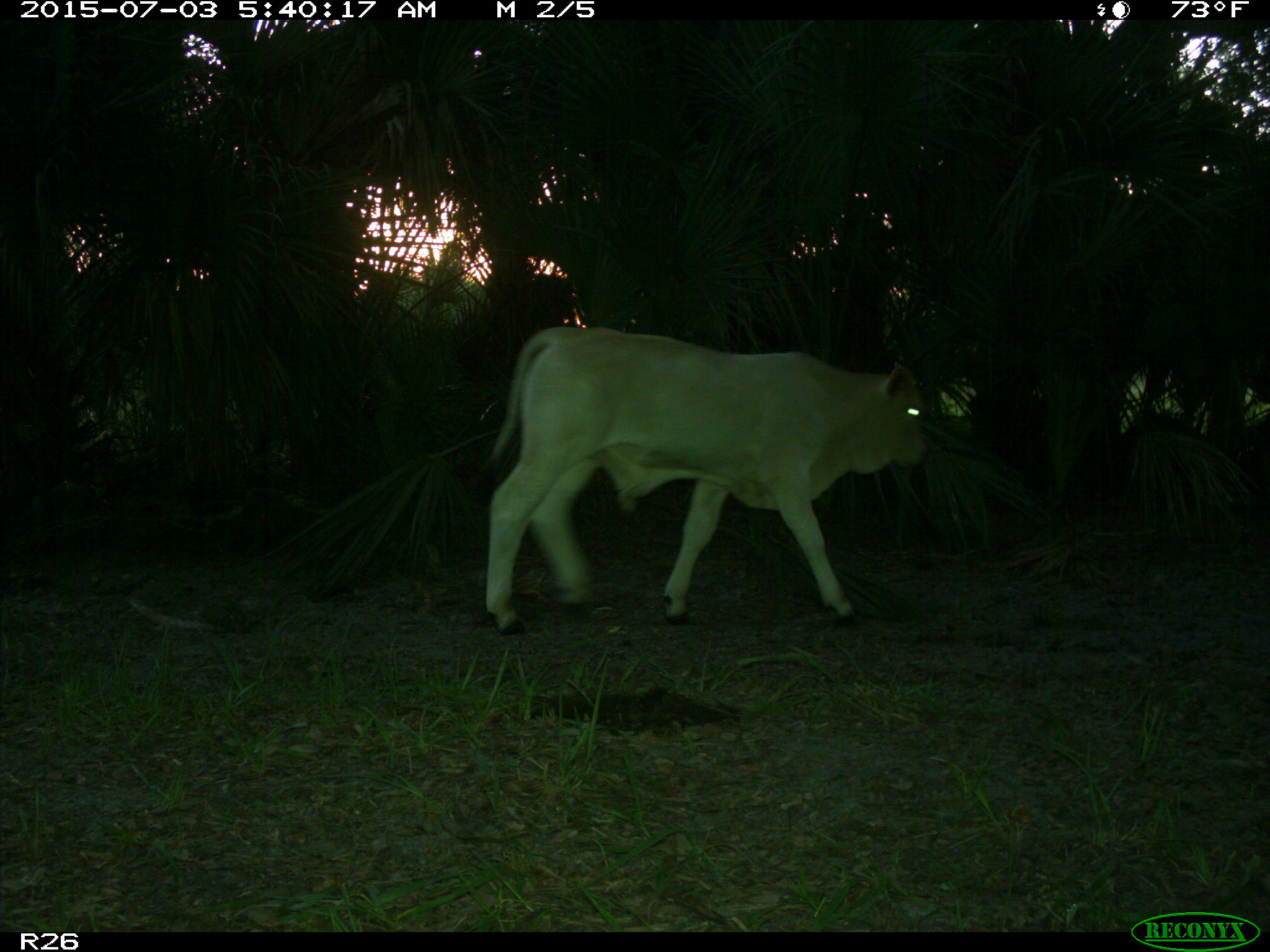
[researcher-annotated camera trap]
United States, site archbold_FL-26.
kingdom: Animalia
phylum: Chordata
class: Mammalia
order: Artiodactyla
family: Bovidae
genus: Bos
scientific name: Bos taurus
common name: domestic cow